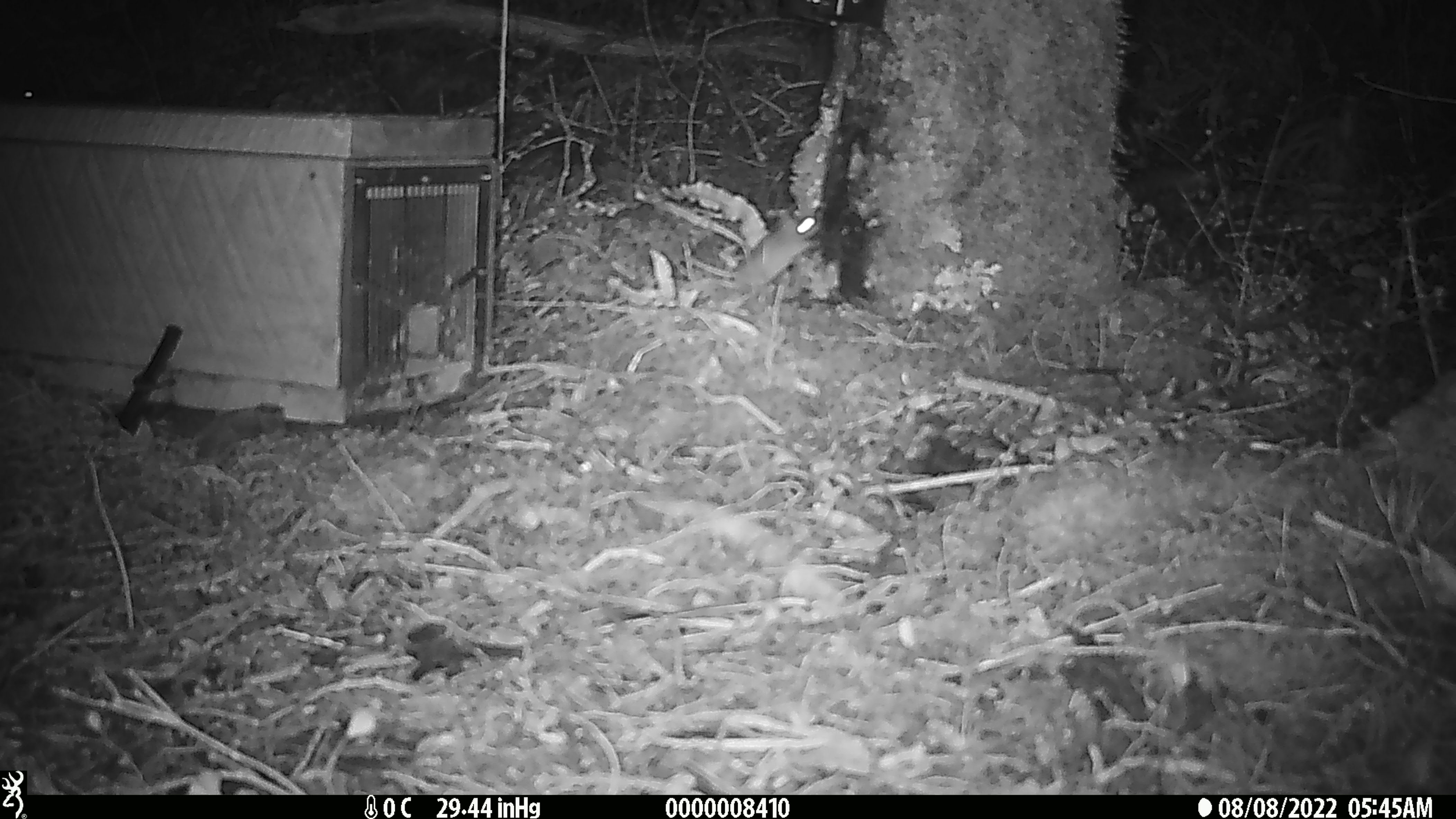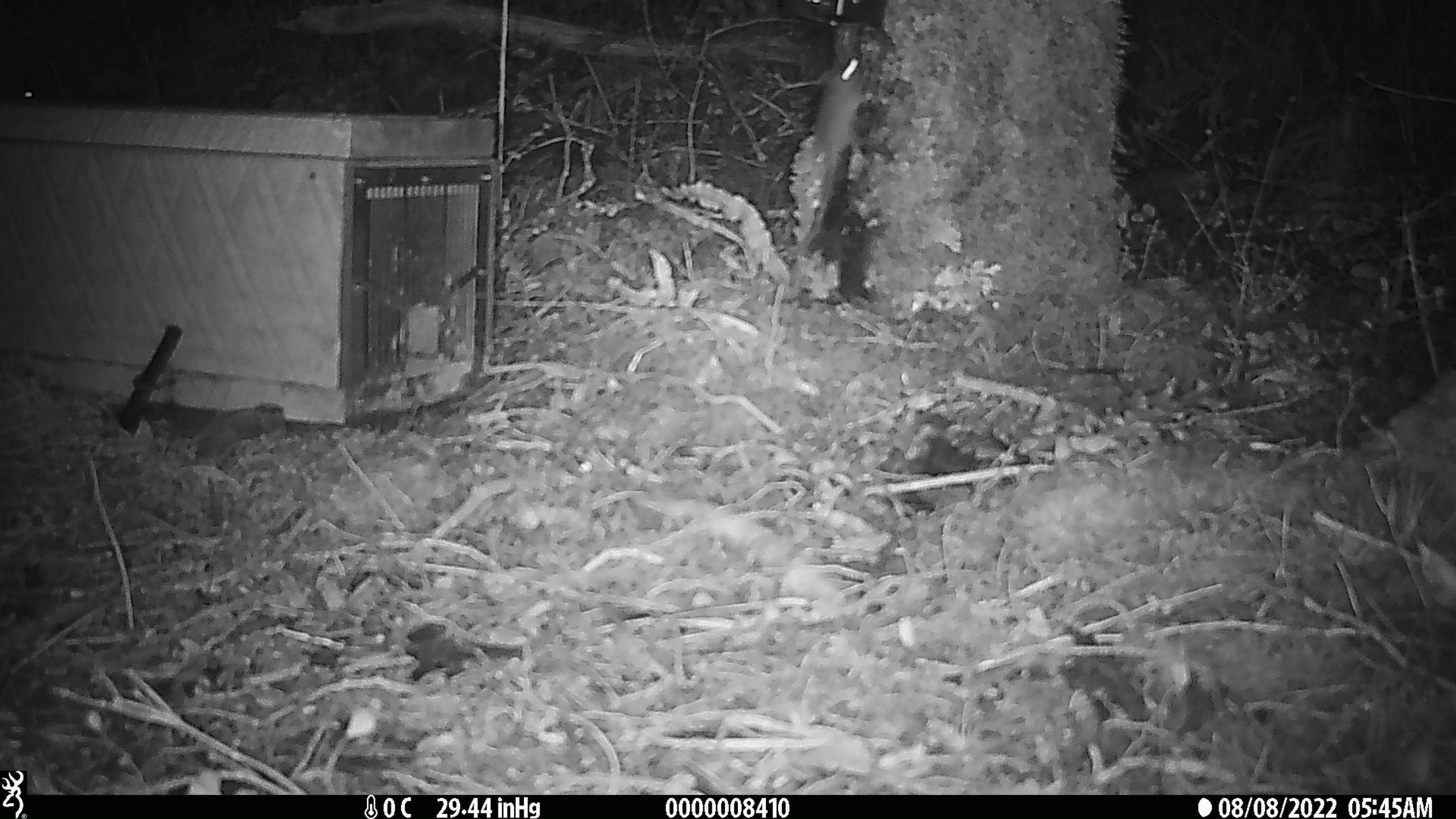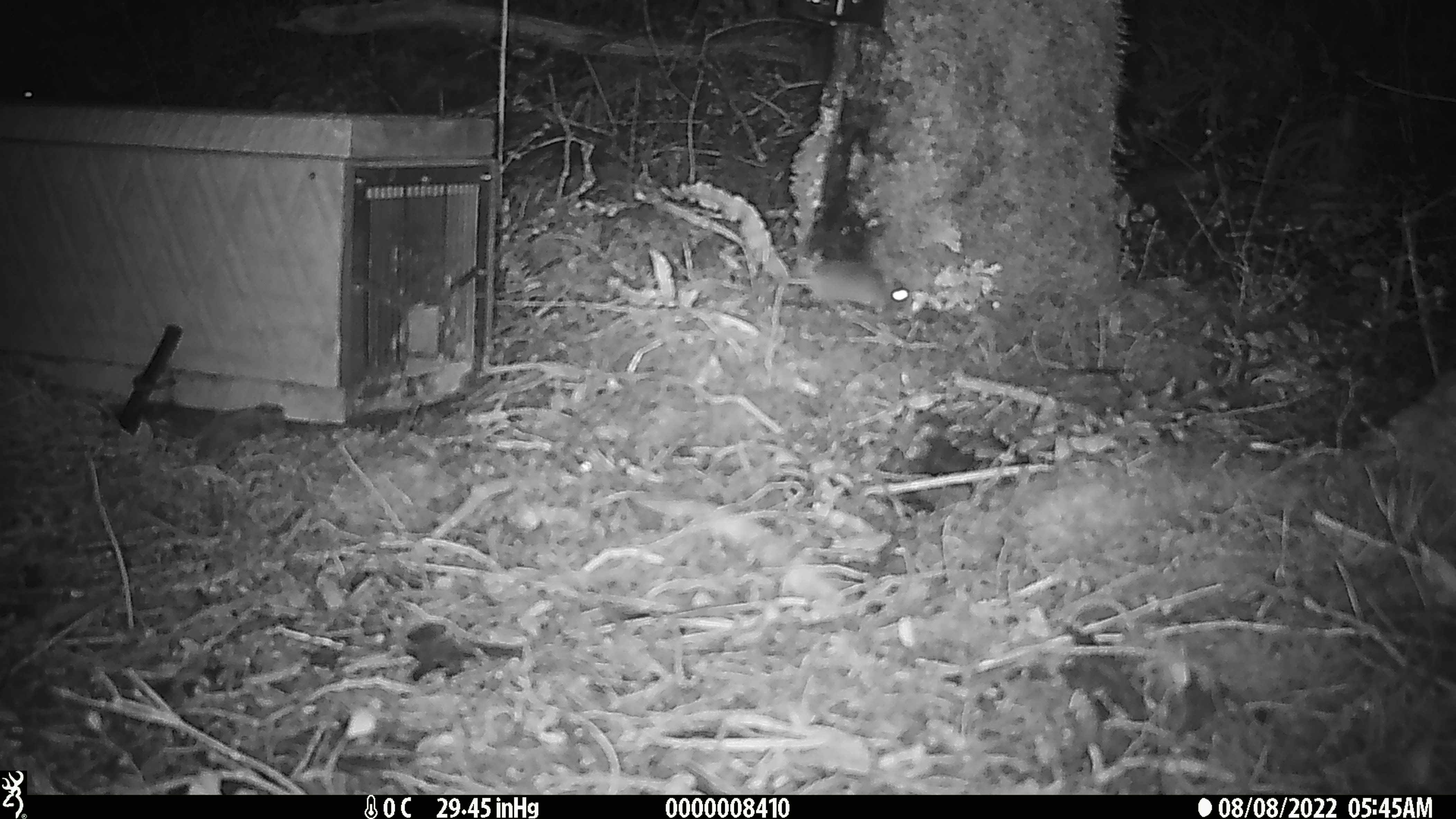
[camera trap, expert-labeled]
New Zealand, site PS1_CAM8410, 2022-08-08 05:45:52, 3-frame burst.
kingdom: Animalia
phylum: Chordata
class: Mammalia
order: Rodentia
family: Muridae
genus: Mus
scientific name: Mus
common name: mouse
Mouse (Mus).